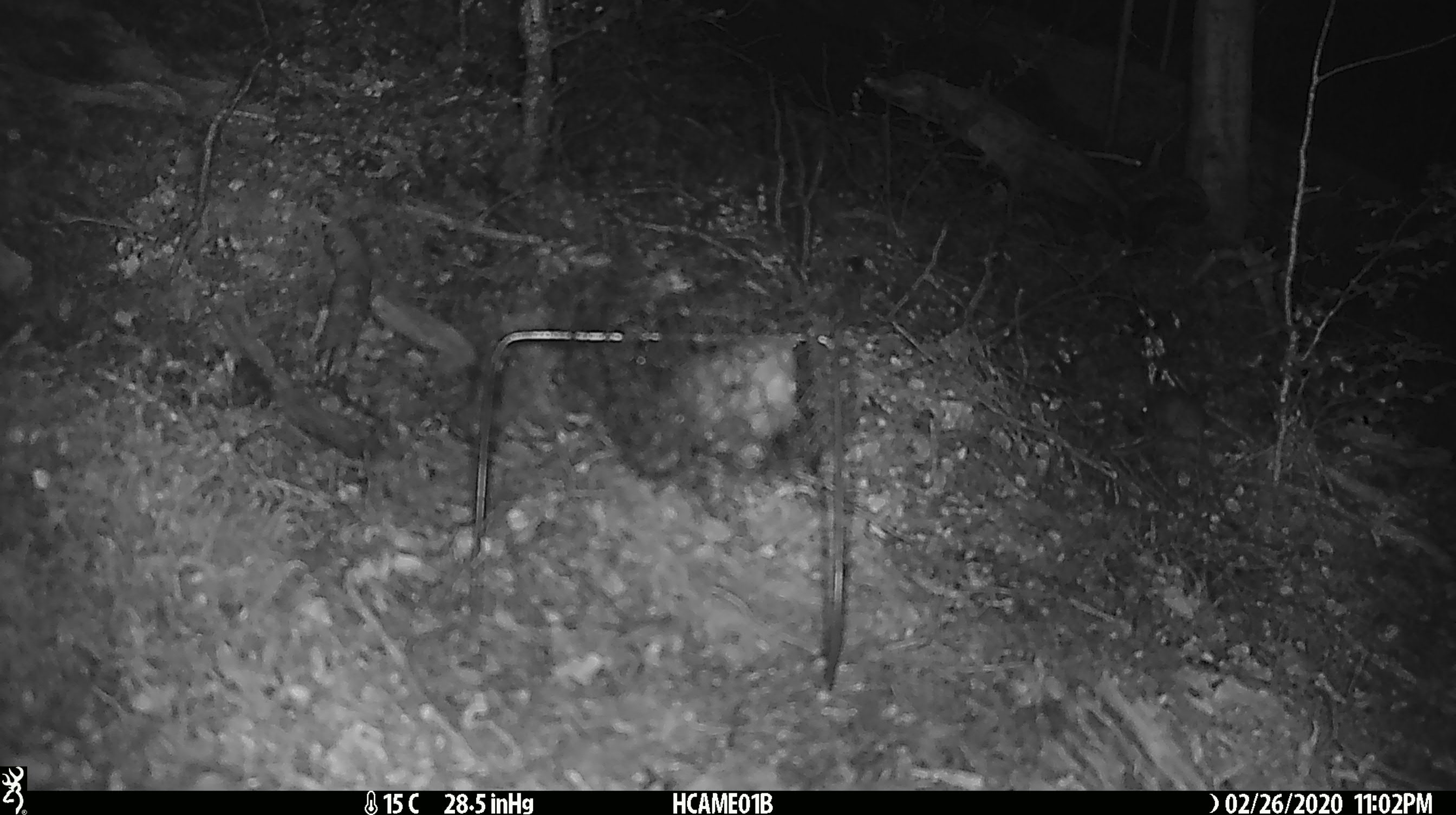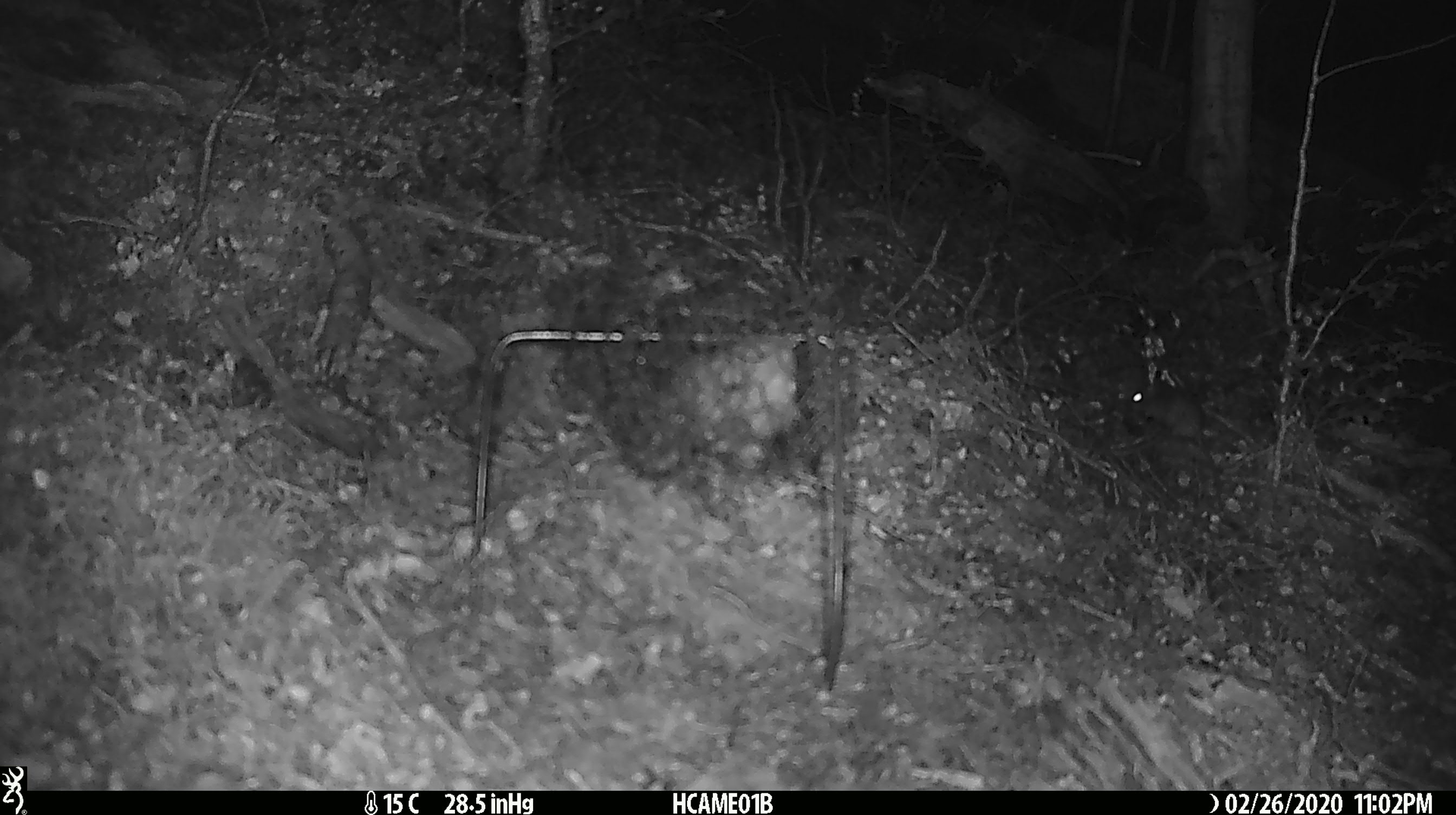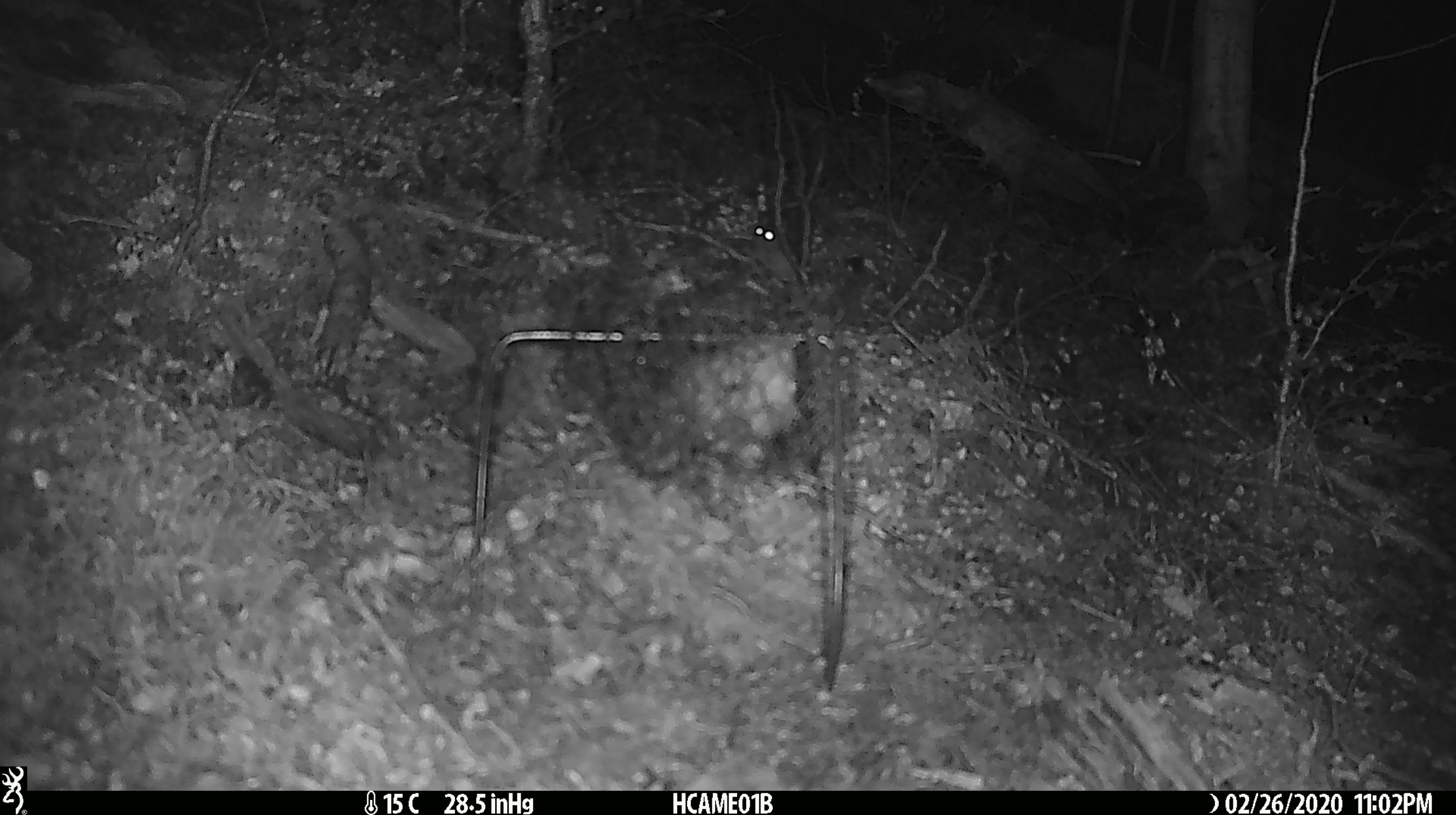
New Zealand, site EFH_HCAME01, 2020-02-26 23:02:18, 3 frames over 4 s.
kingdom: Animalia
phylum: Chordata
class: Mammalia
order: Rodentia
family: Muridae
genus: Mus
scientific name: Mus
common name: mouse